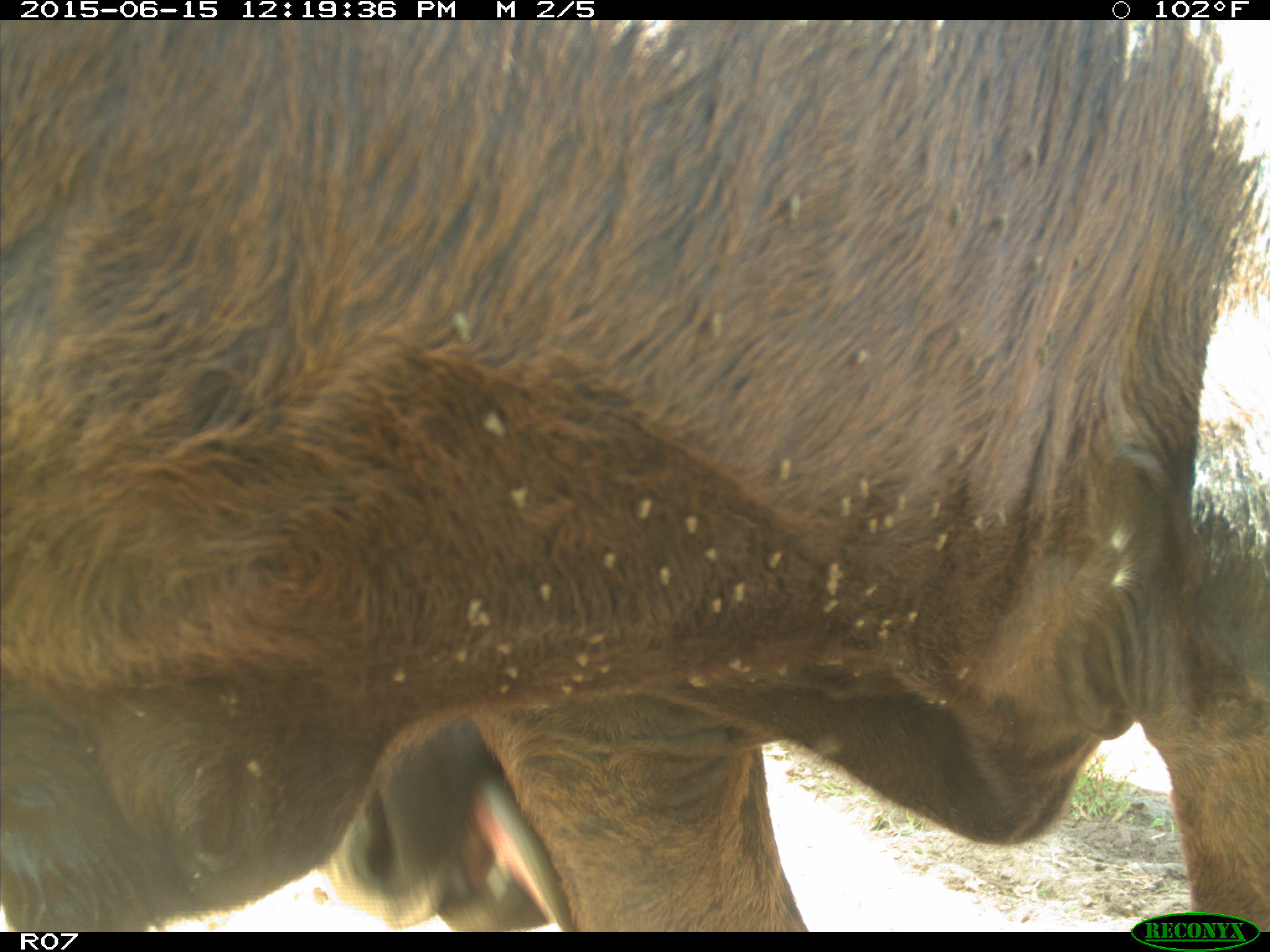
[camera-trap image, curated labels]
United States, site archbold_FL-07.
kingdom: Animalia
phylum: Chordata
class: Mammalia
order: Artiodactyla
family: Bovidae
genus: Bos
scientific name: Bos taurus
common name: domestic cow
Bos taurus (domestic cow).